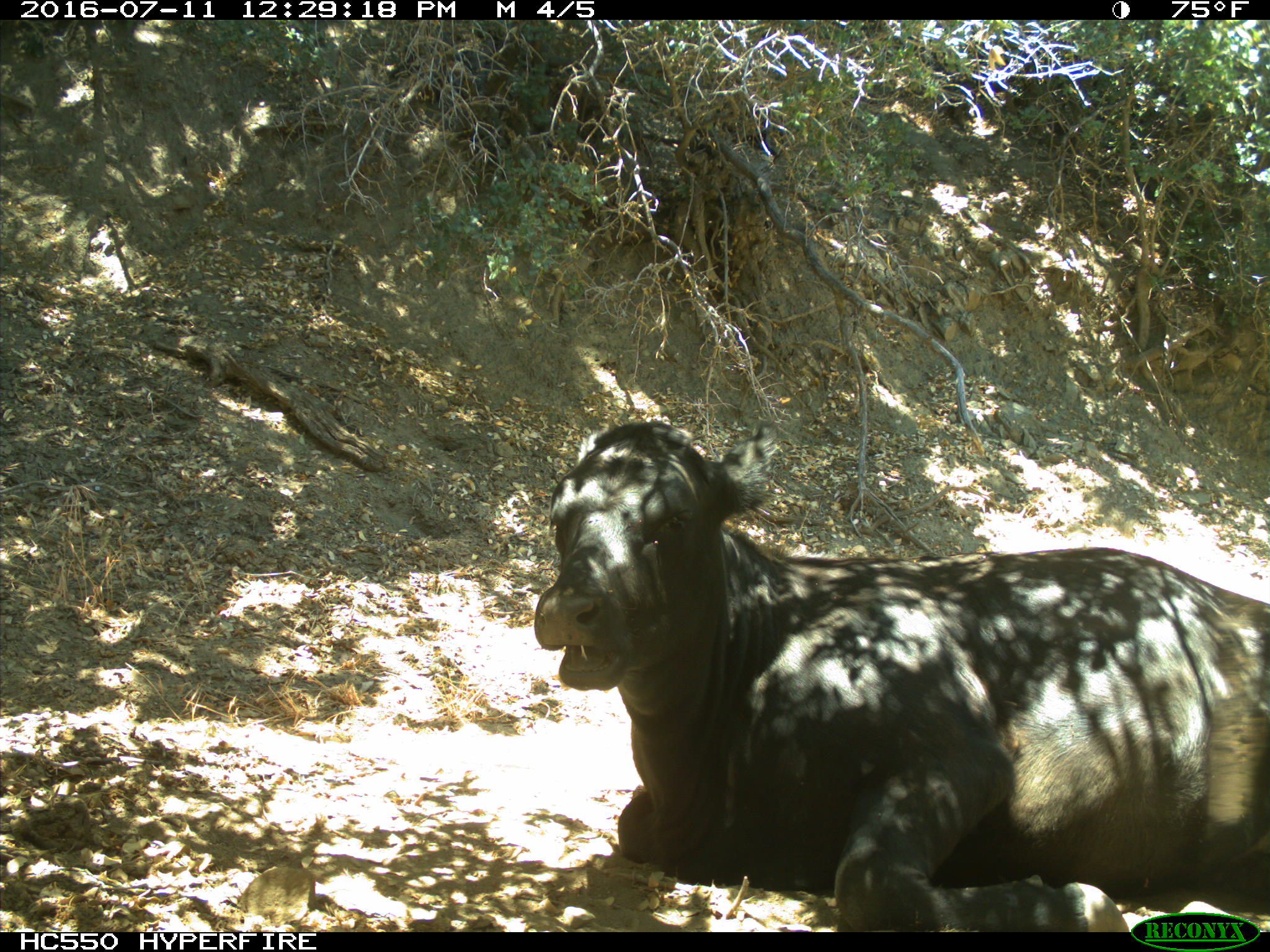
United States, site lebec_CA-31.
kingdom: Animalia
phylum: Chordata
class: Mammalia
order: Artiodactyla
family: Bovidae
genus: Bos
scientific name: Bos taurus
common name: domestic cow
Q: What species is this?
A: Bos taurus (domestic cow).